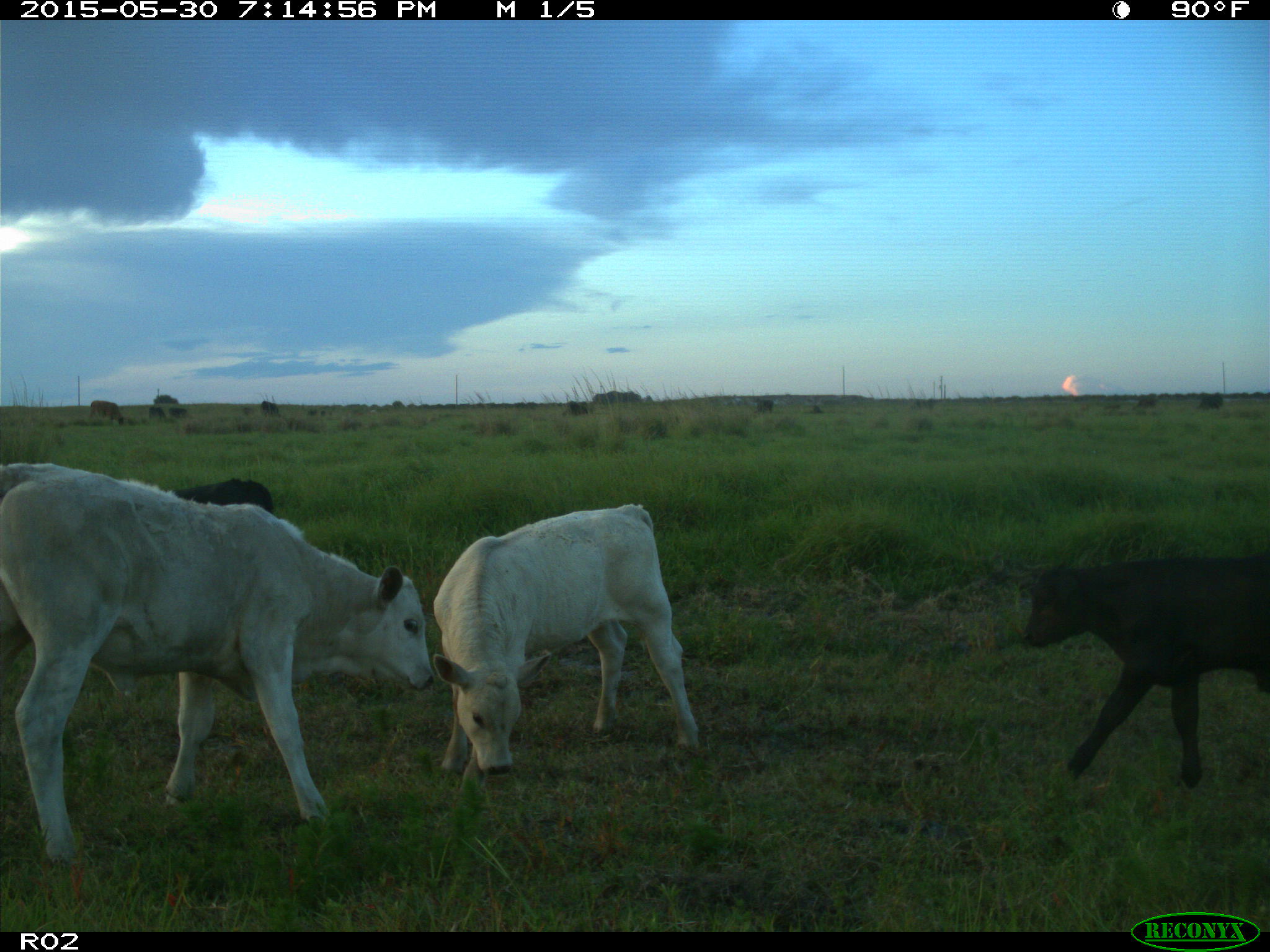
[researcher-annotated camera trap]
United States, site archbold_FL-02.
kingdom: Animalia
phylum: Chordata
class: Mammalia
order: Artiodactyla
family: Bovidae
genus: Bos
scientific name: Bos taurus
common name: domestic cow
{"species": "Bos taurus (domestic cow)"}